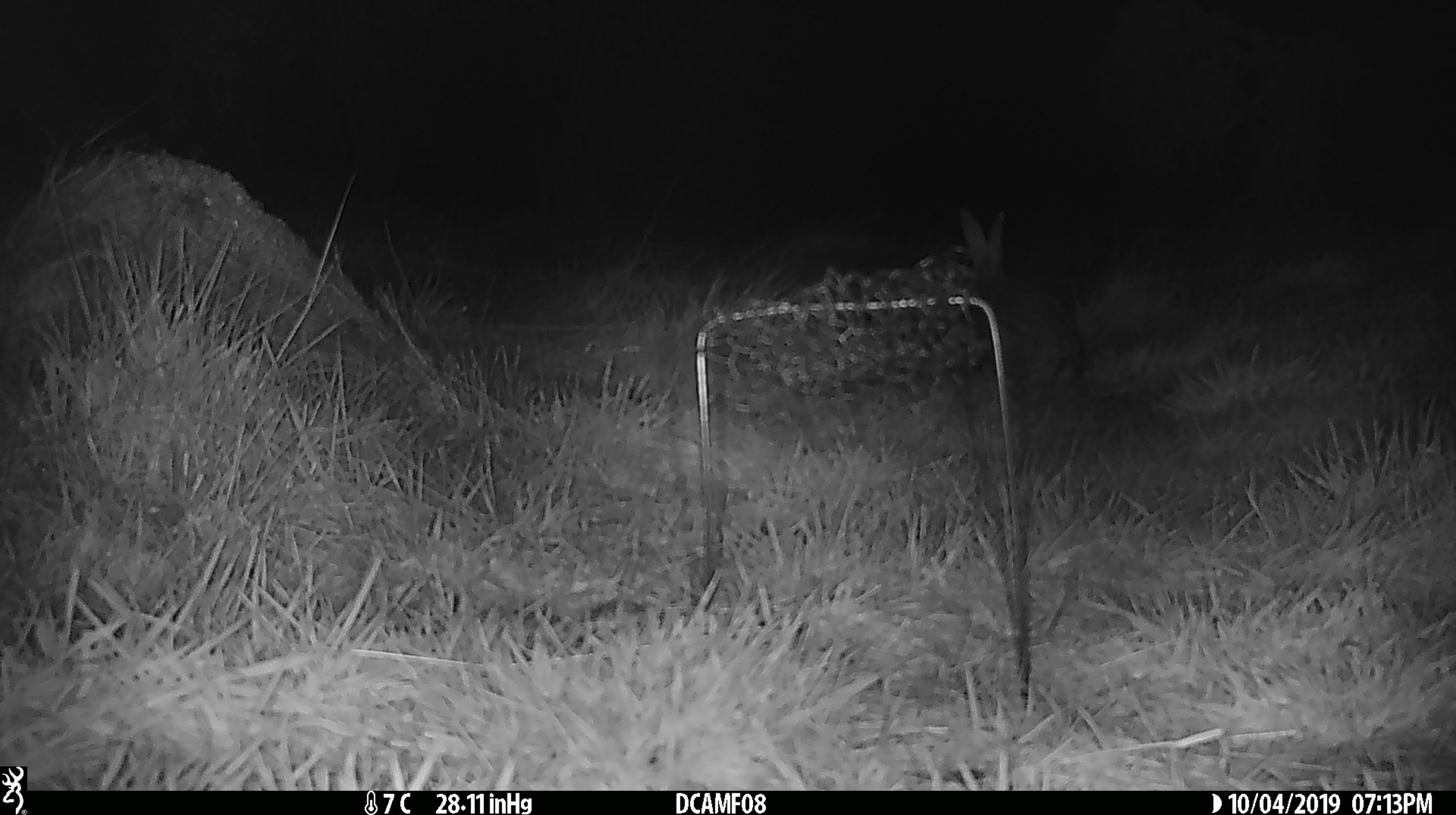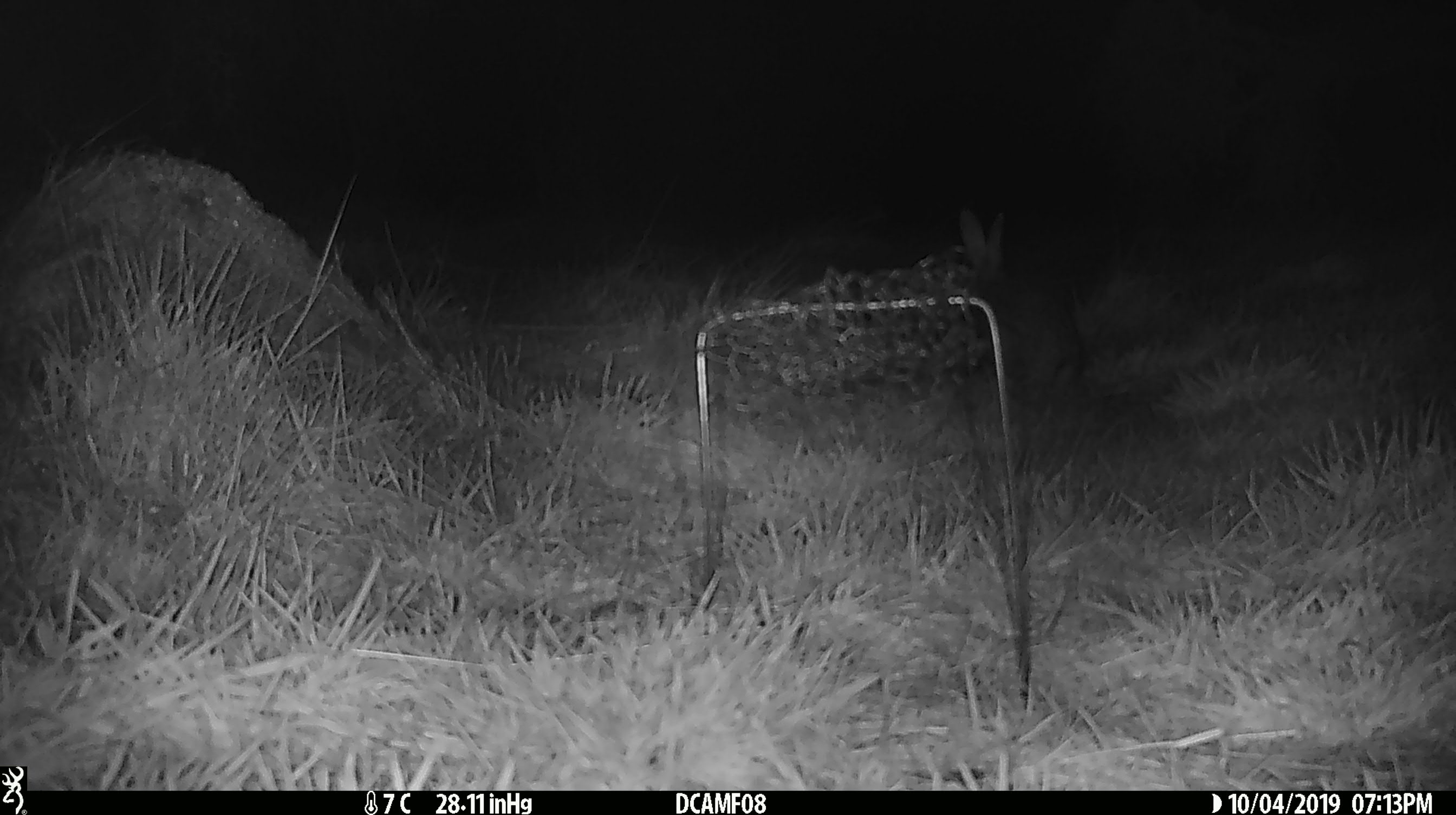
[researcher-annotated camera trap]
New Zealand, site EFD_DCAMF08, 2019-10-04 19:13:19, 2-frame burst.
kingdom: Animalia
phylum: Chordata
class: Mammalia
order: Lagomorpha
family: Leporidae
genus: Oryctolagus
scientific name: Oryctolagus cuniculus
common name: european rabbit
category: rabbit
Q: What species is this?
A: Rabbit (european rabbit) (Oryctolagus cuniculus).